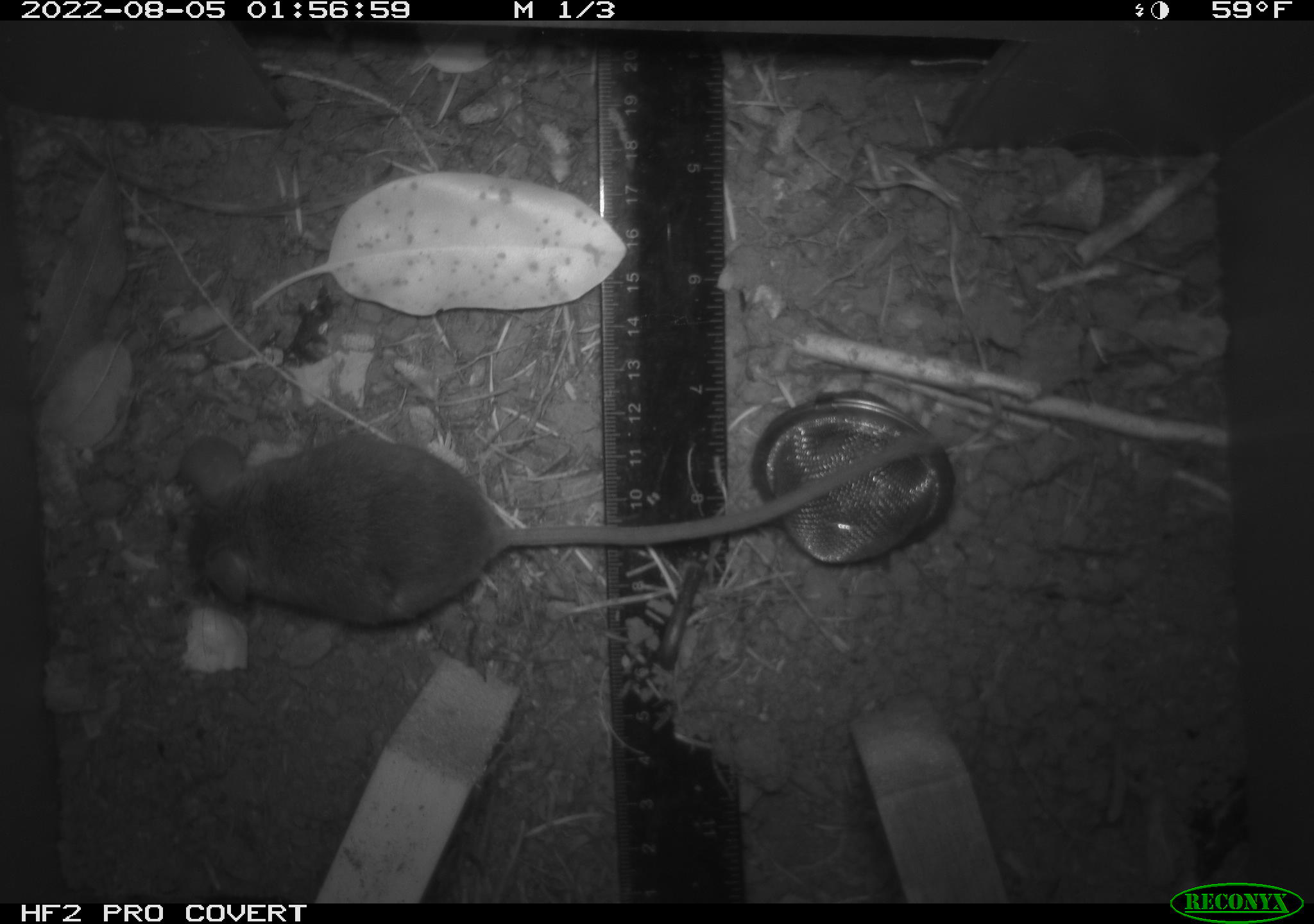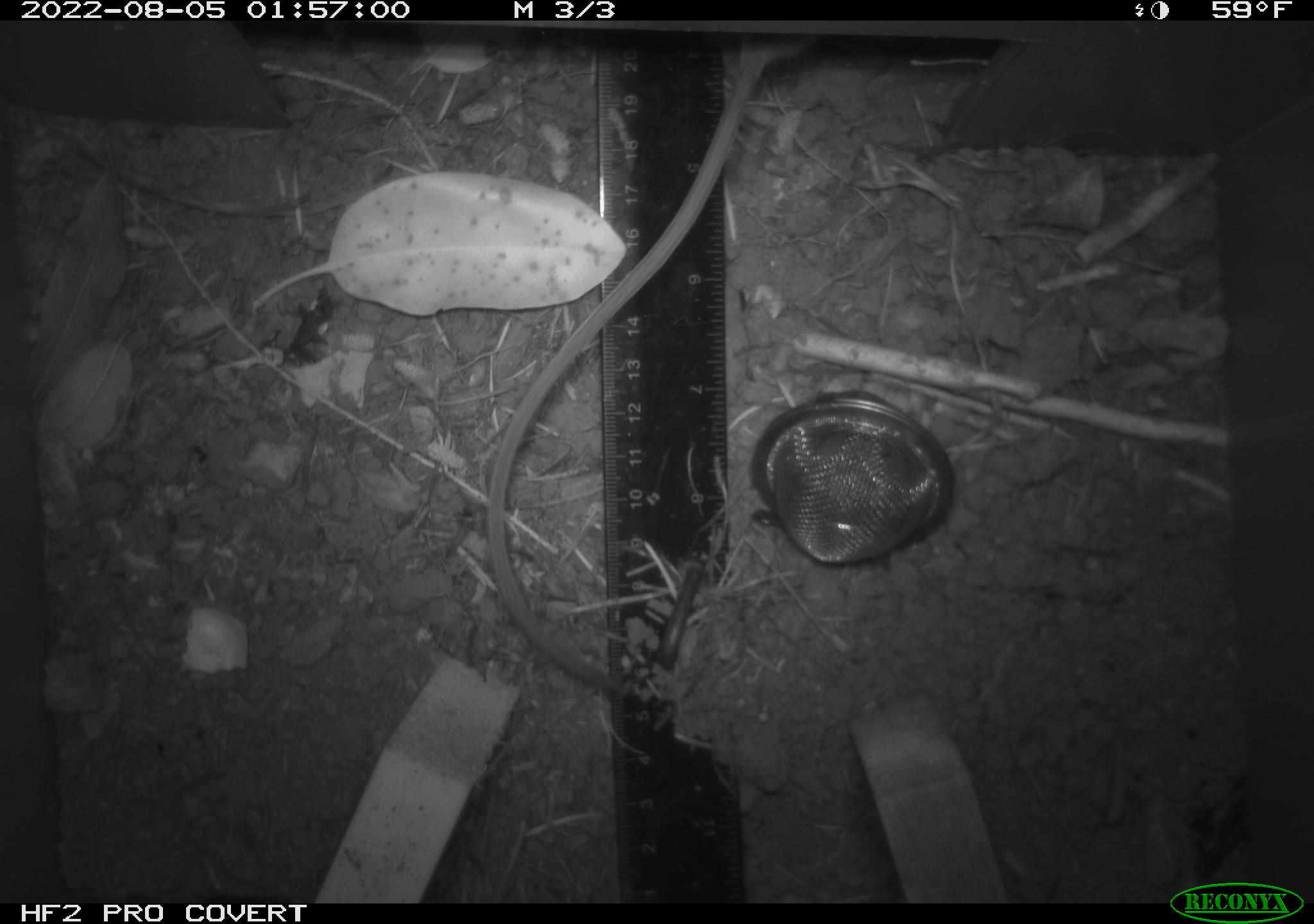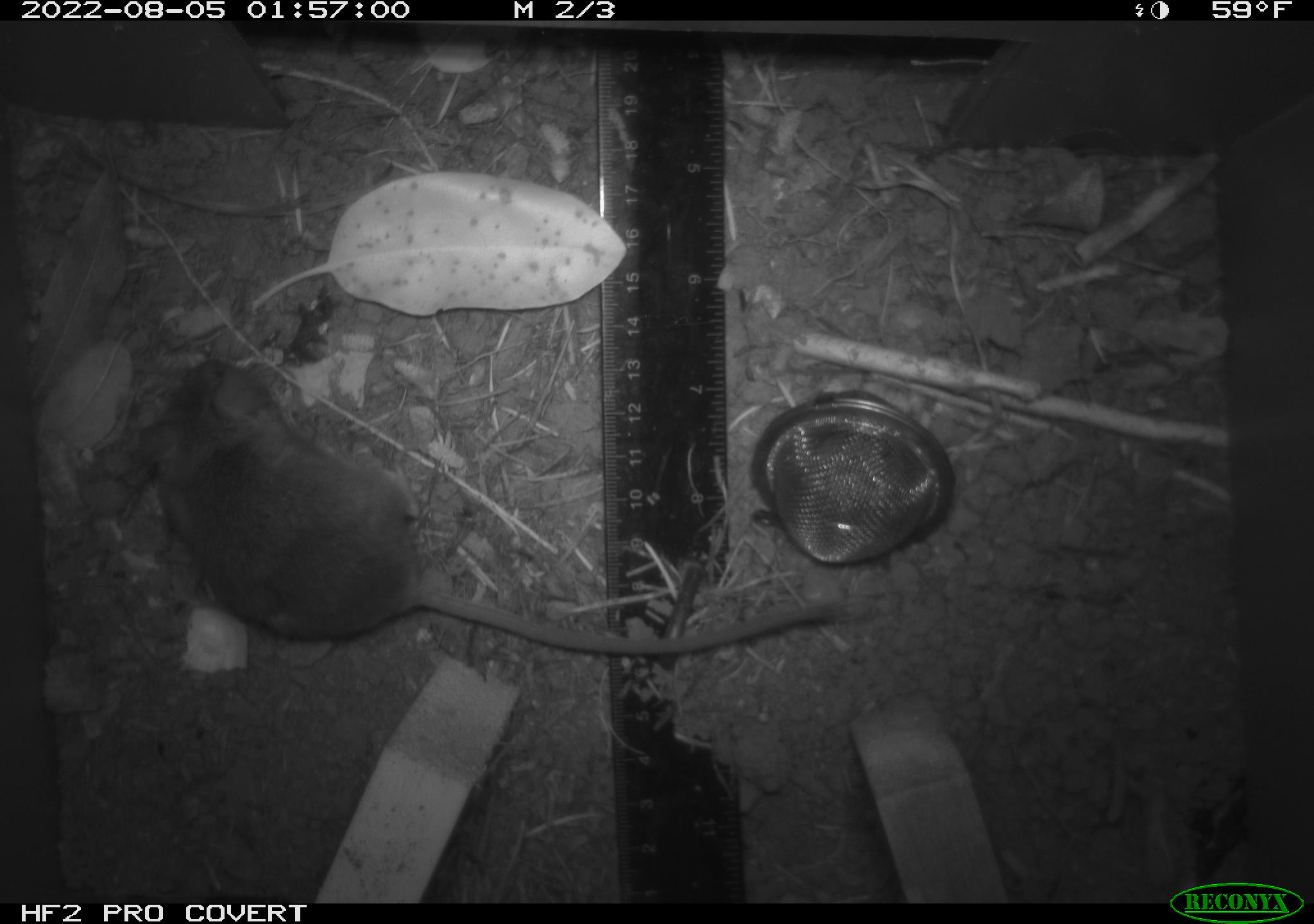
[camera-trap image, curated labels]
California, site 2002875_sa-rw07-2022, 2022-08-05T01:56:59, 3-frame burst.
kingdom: Animalia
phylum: Chordata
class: Mammalia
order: Rodentia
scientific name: Rodentia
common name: mouse species